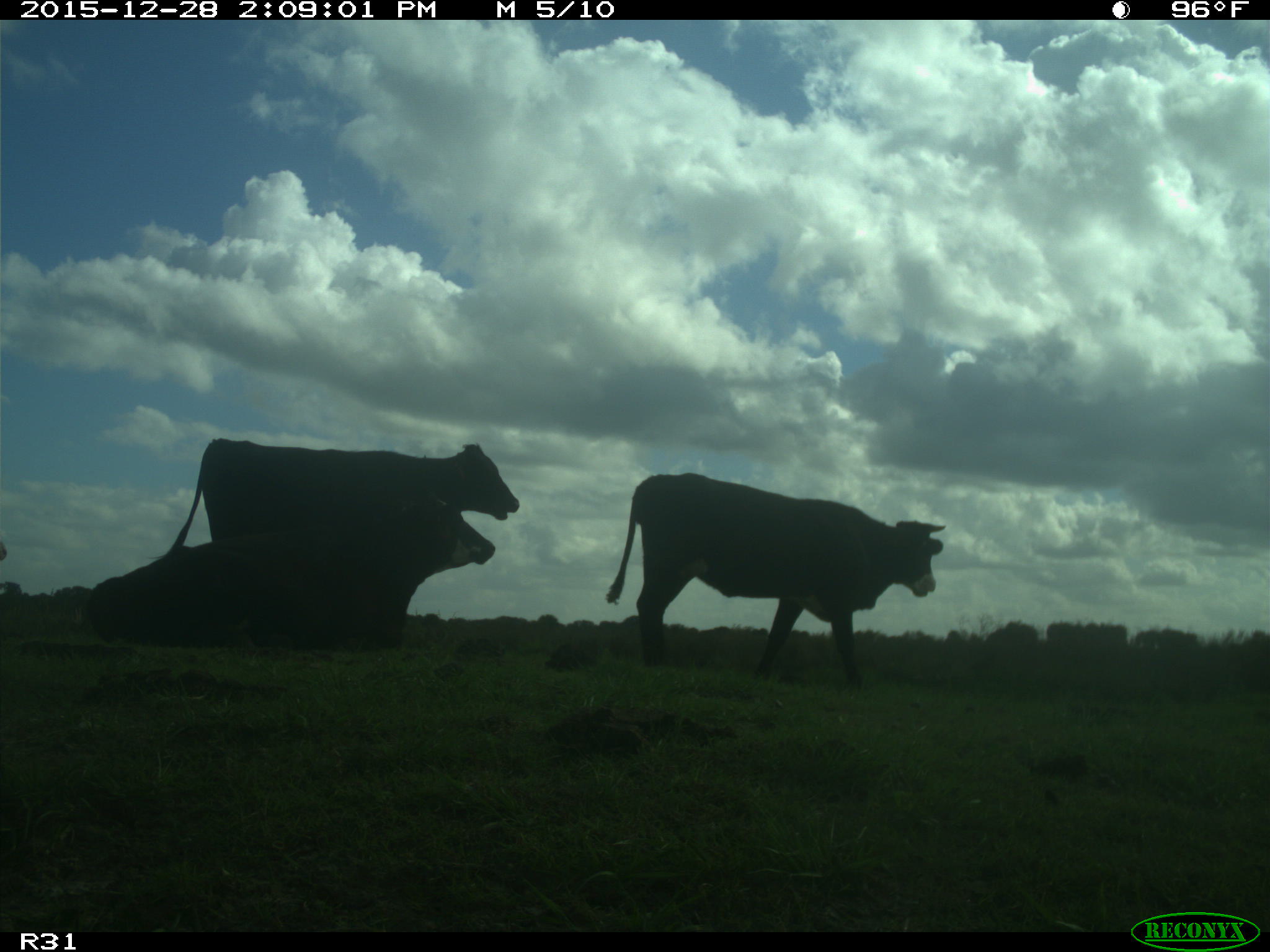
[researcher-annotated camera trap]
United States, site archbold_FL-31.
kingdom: Animalia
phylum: Chordata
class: Mammalia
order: Artiodactyla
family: Bovidae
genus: Bos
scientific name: Bos taurus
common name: domestic cow